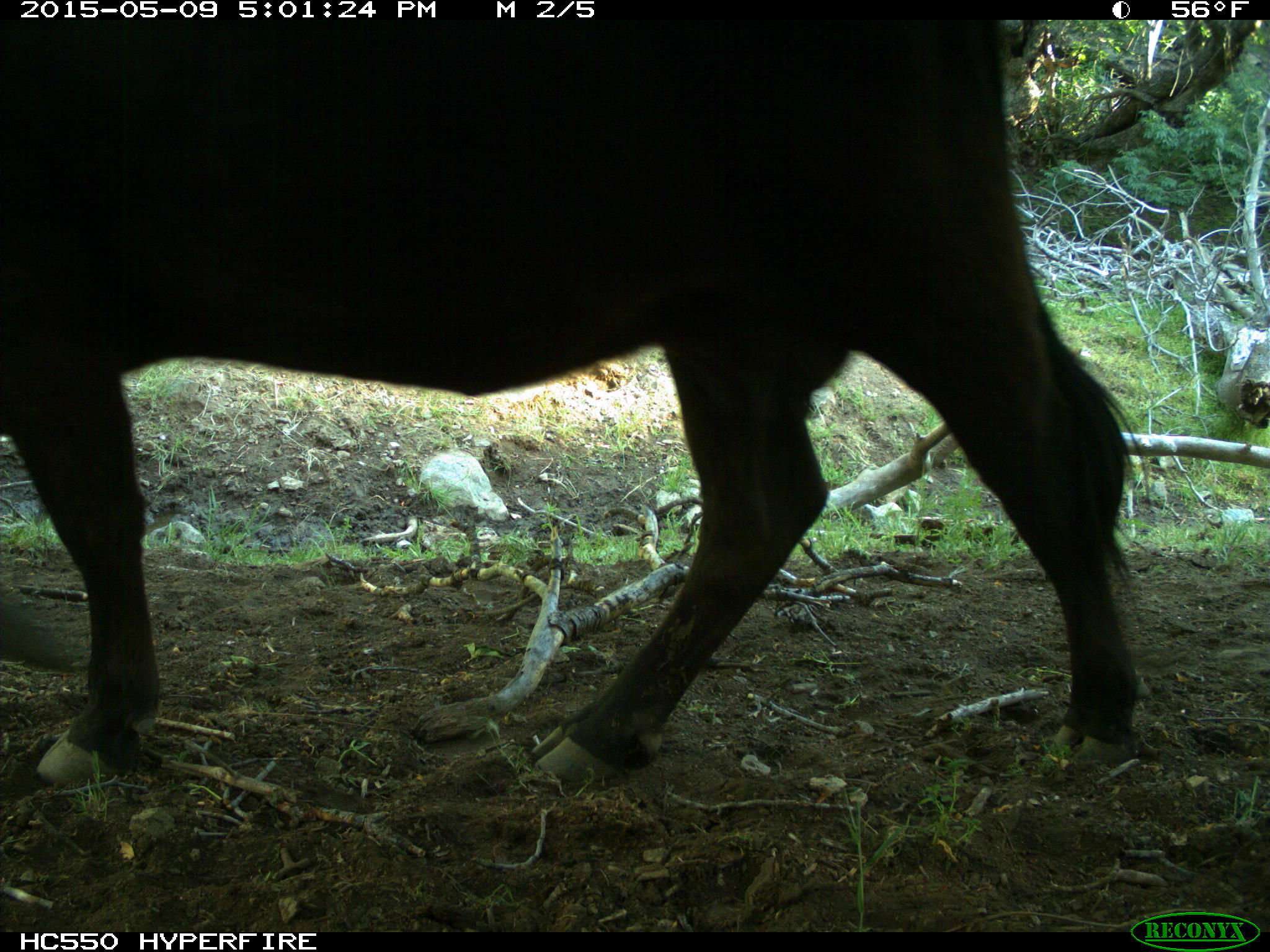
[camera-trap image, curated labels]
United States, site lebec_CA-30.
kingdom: Animalia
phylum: Chordata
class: Mammalia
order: Artiodactyla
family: Bovidae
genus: Bos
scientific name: Bos taurus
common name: domestic cow